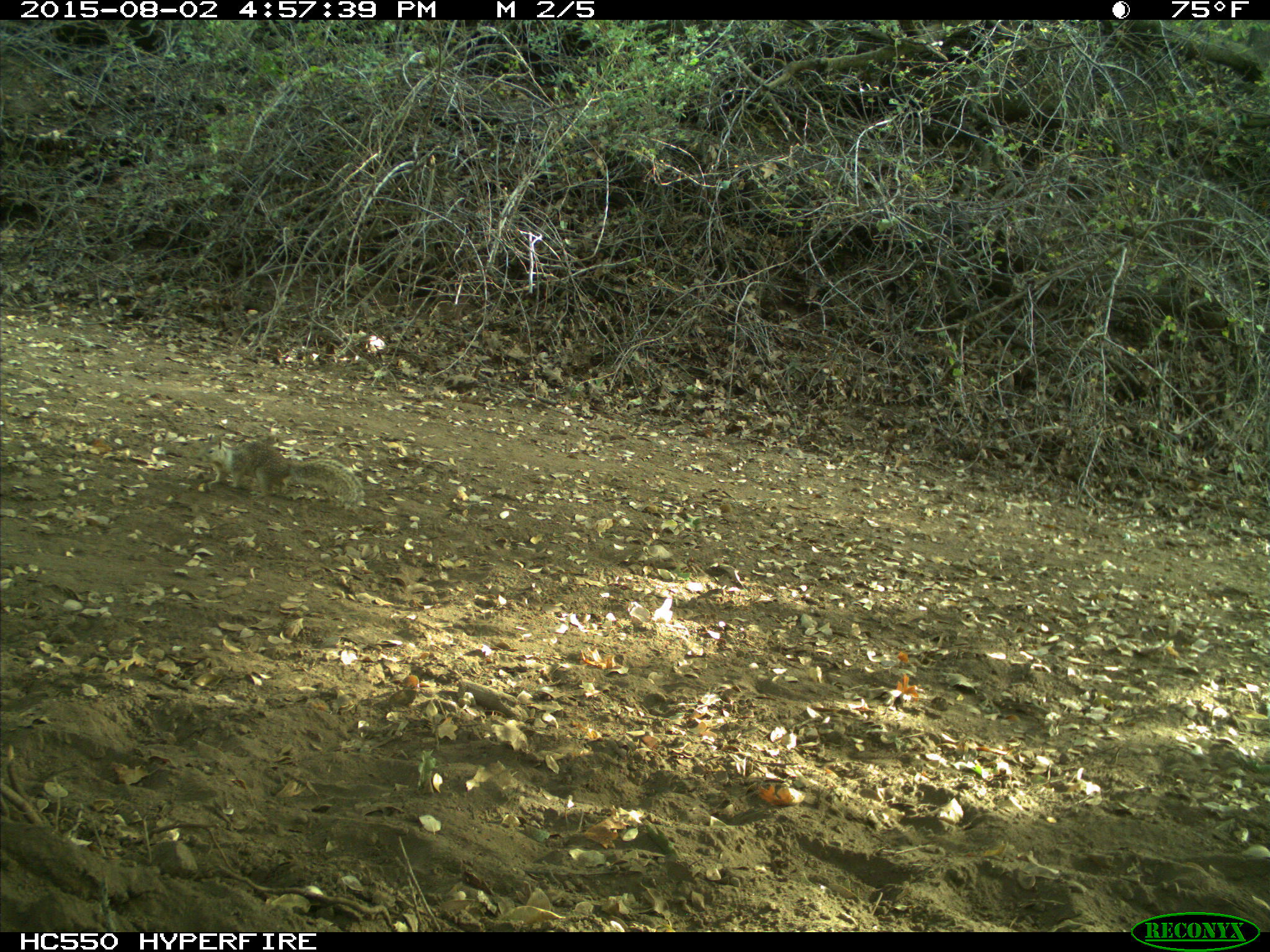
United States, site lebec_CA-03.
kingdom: Animalia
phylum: Chordata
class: Mammalia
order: Rodentia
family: Sciuridae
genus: Otospermophilus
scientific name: Otospermophilus beecheyi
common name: california ground squirrel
Otospermophilus beecheyi (california ground squirrel).